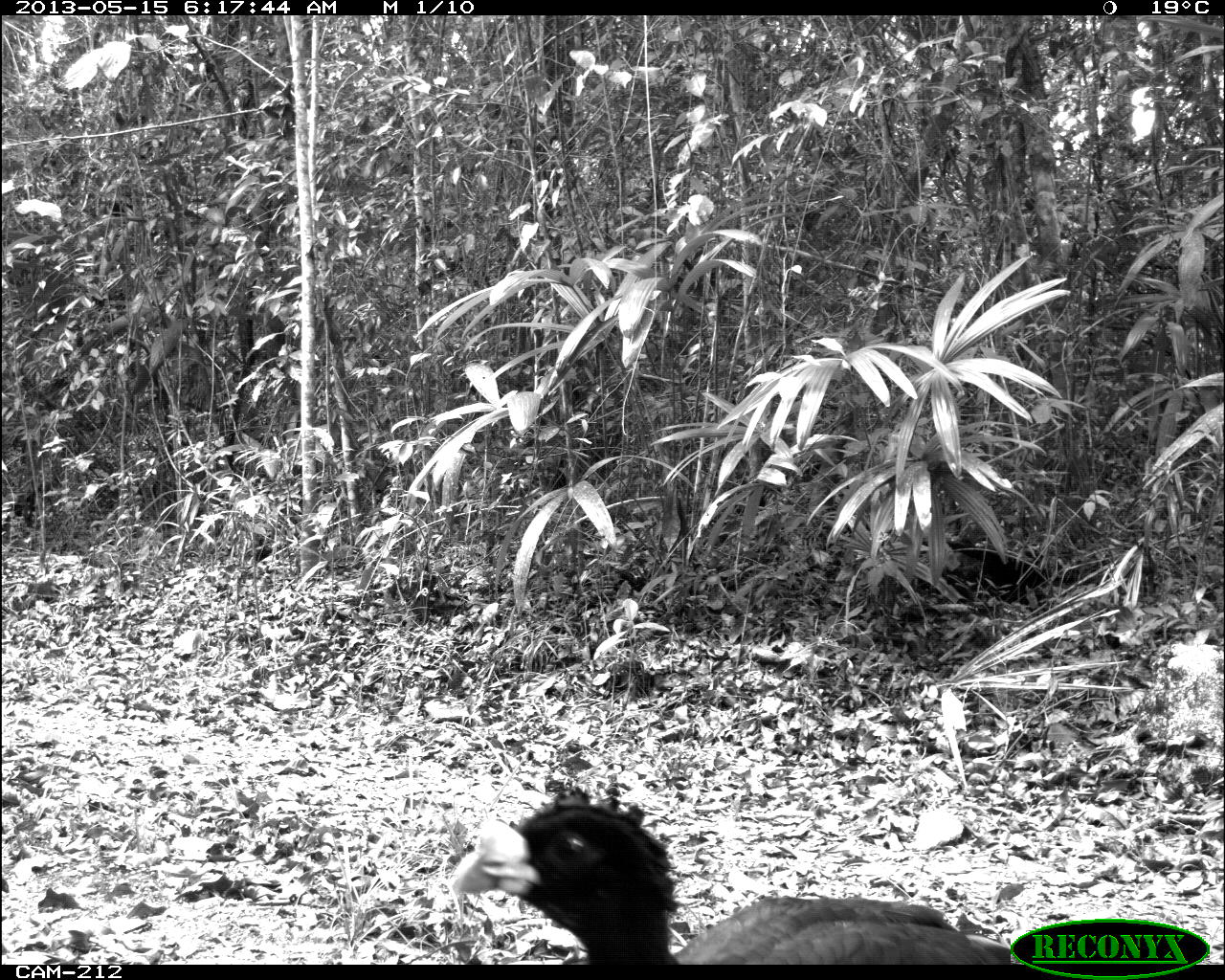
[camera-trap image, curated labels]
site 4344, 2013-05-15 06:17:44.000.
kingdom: Animalia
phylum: Chordata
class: Aves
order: Galliformes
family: Cracidae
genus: Crax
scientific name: Crax rubra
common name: great curassow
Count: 1.